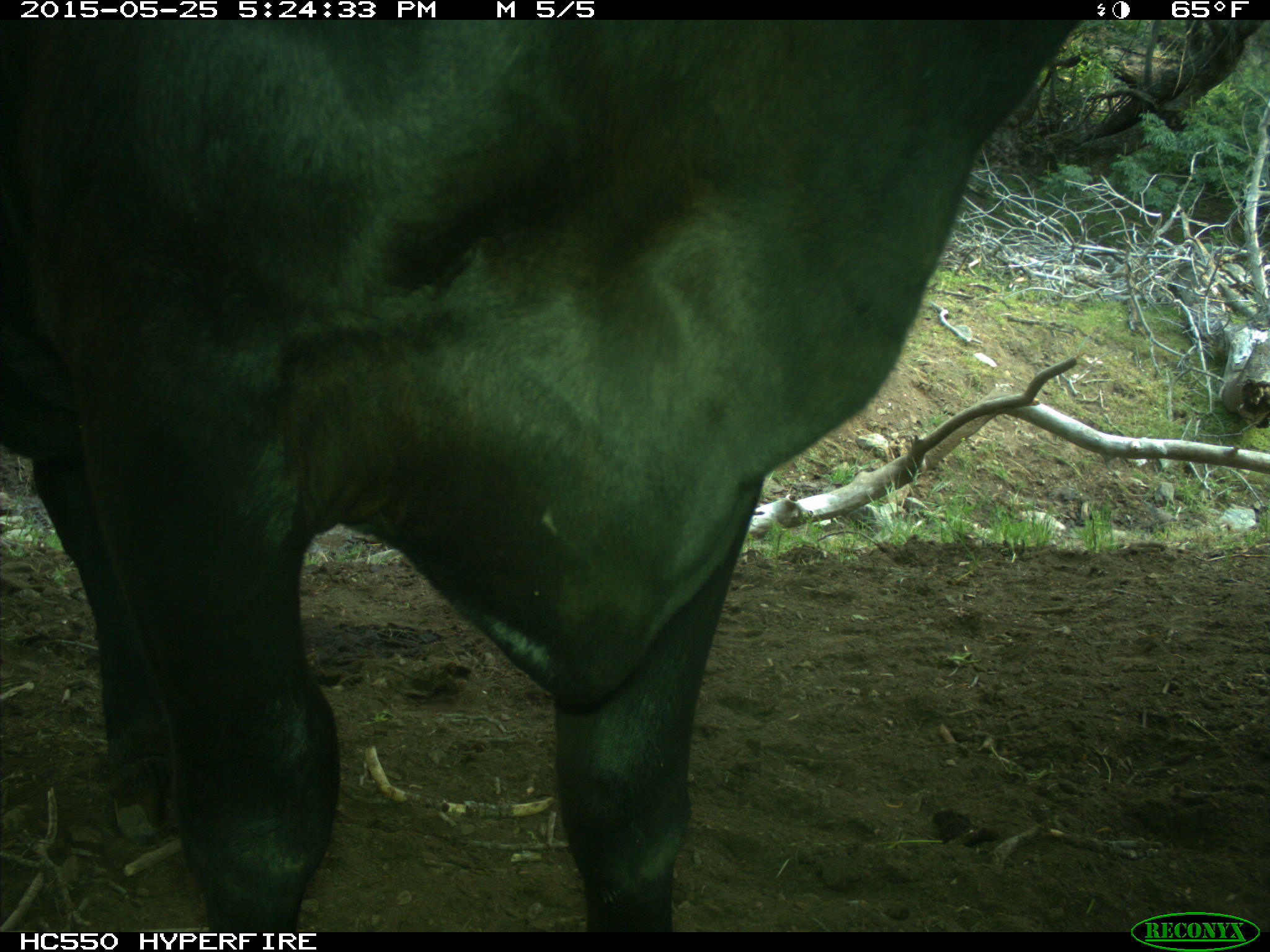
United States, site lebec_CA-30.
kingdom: Animalia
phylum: Chordata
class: Mammalia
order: Artiodactyla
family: Bovidae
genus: Bos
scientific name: Bos taurus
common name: domestic cow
Bos taurus (domestic cow).